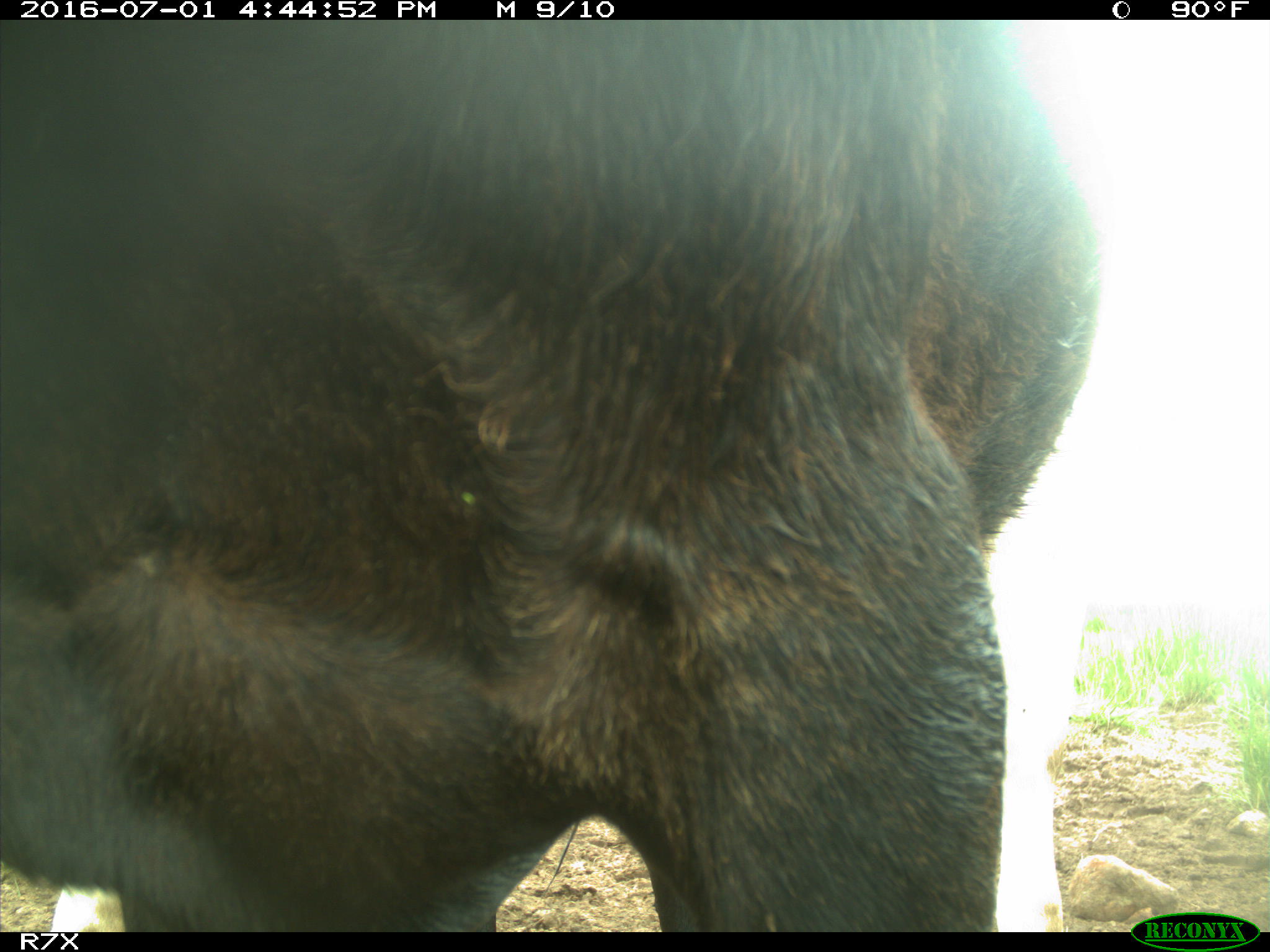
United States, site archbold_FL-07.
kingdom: Animalia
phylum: Chordata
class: Mammalia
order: Artiodactyla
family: Bovidae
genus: Bos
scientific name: Bos taurus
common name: domestic cow